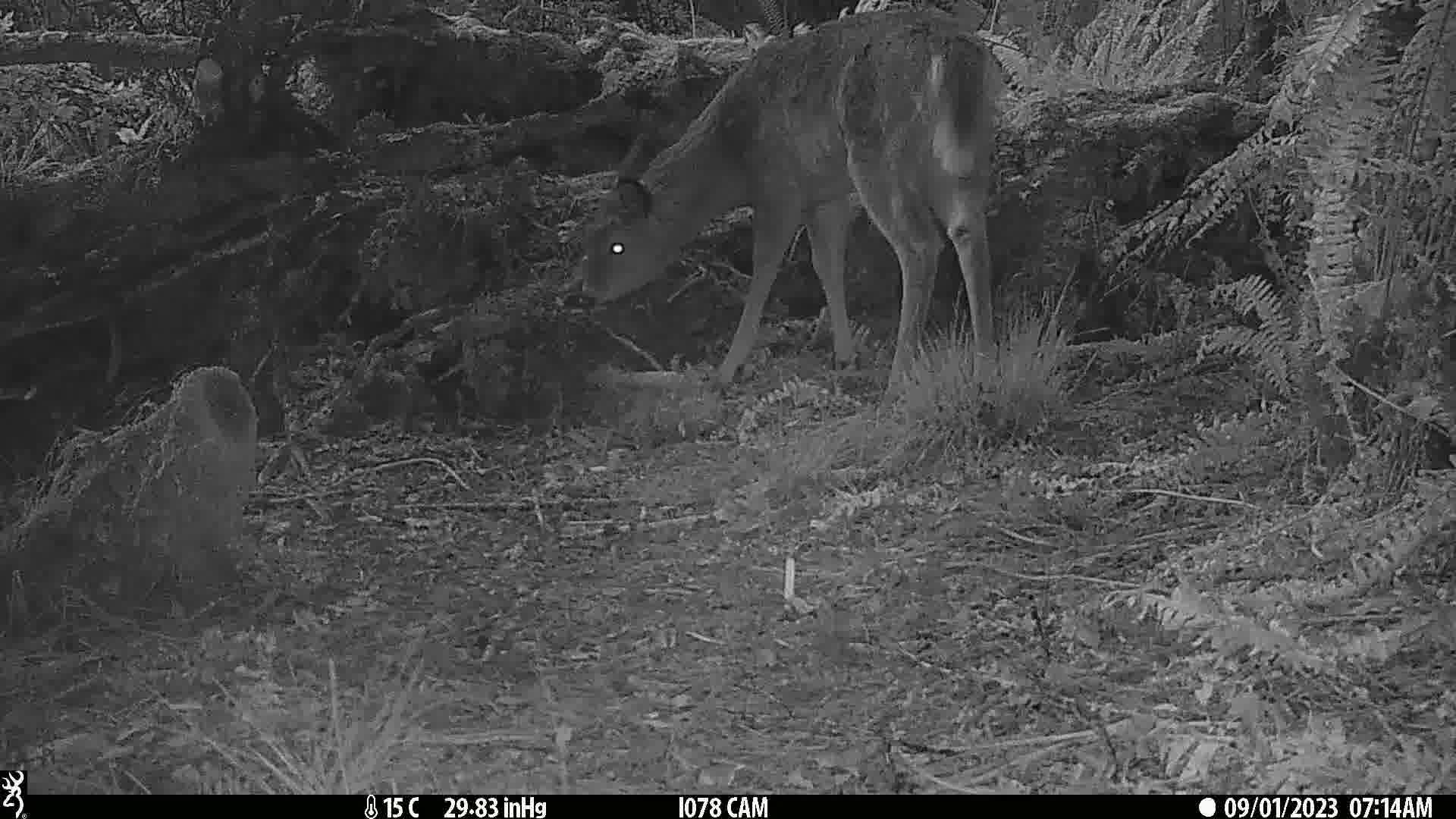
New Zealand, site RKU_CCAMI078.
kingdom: Animalia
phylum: Chordata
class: Mammalia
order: Artiodactyla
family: Cervidae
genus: Odocoileus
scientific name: Odocoileus virginianus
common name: white-tailed deer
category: white tailed deer